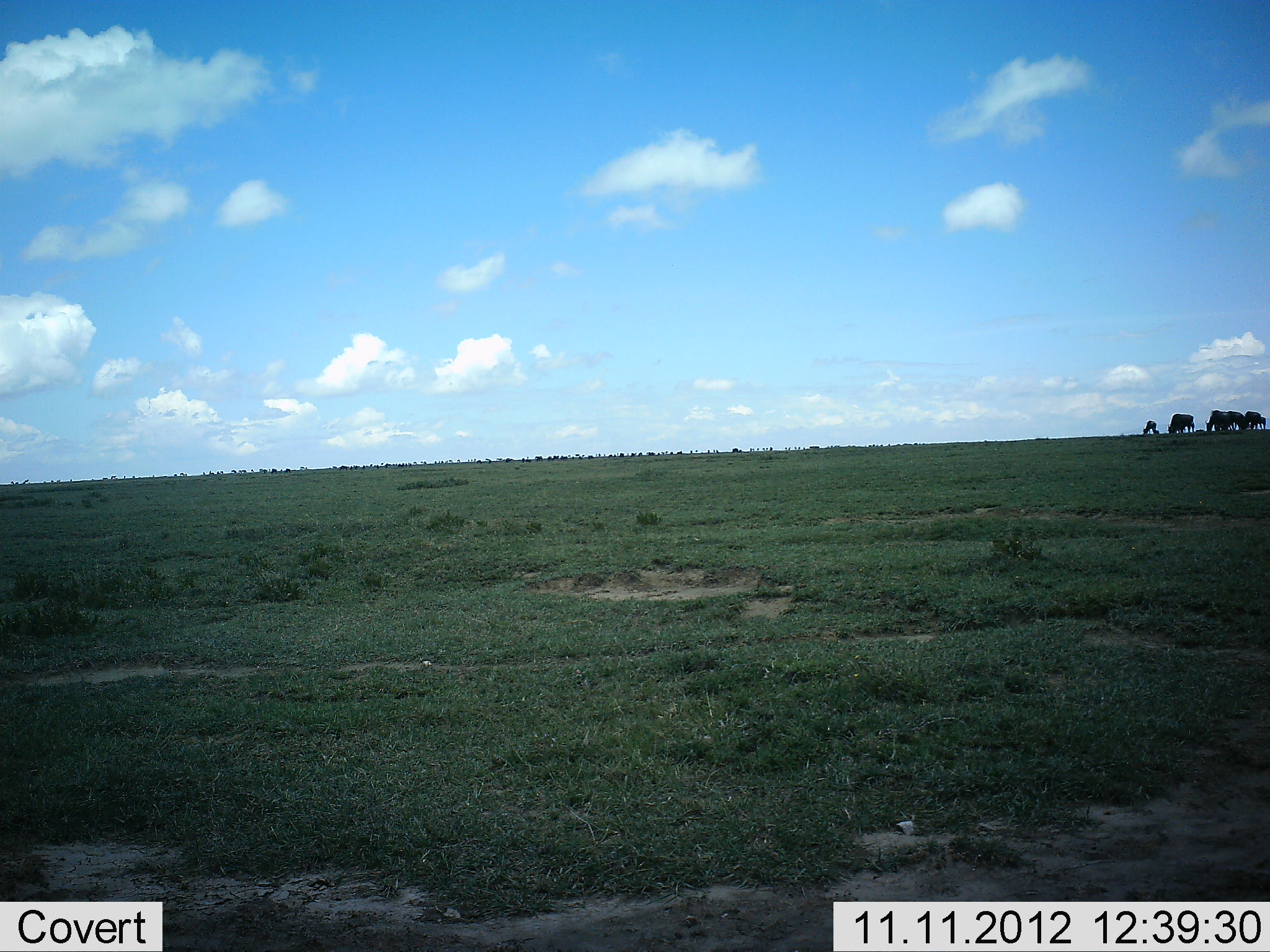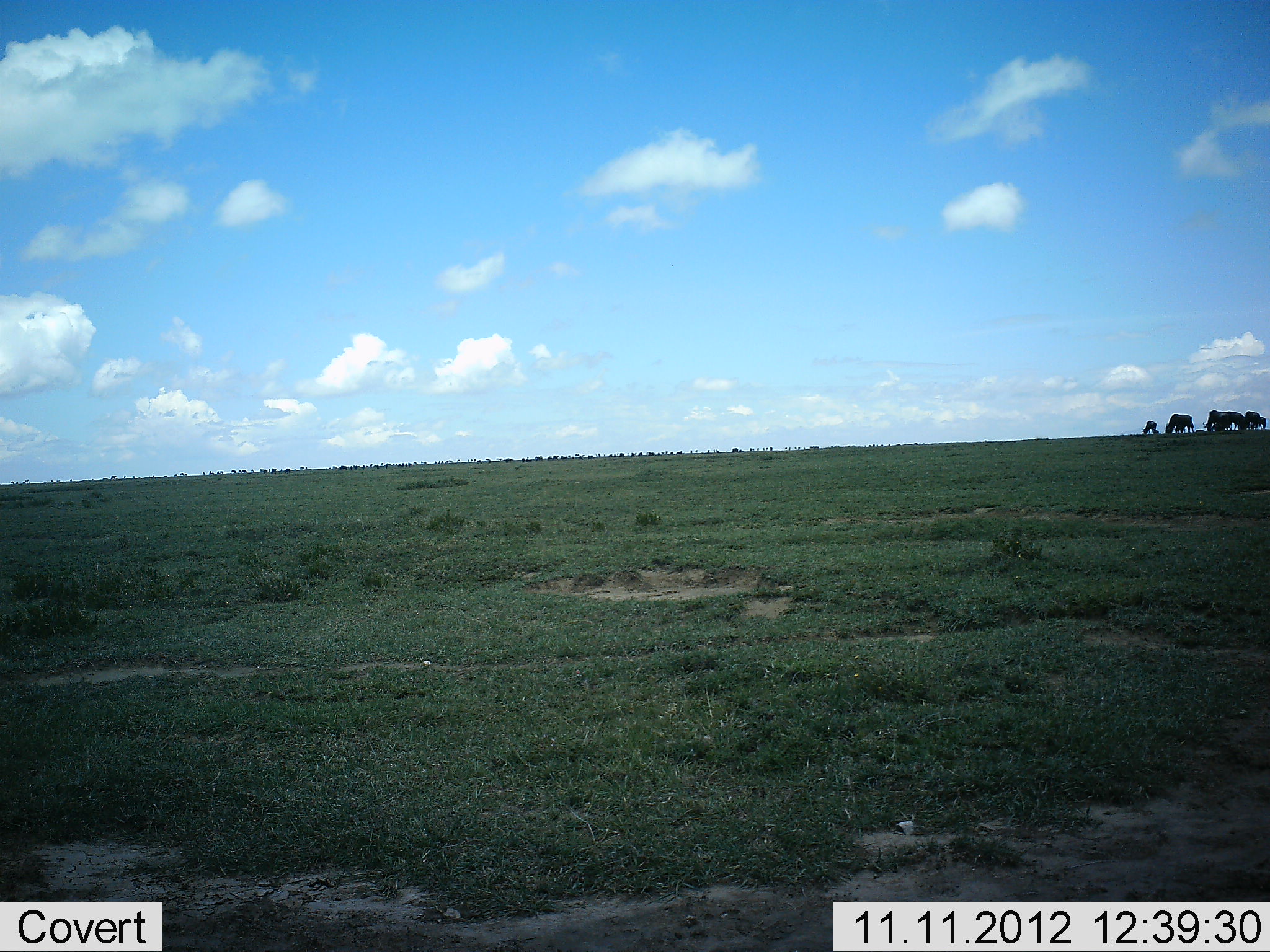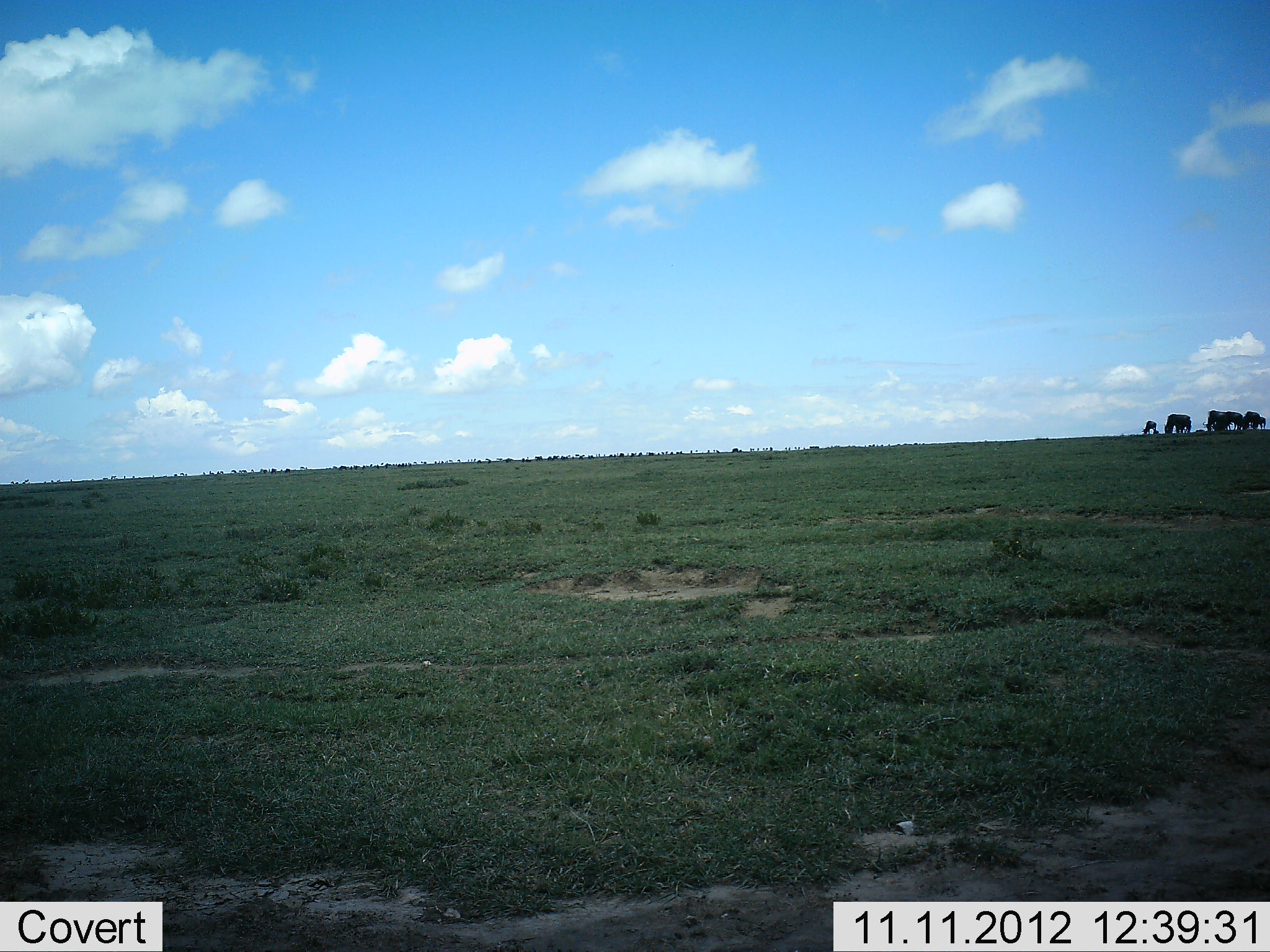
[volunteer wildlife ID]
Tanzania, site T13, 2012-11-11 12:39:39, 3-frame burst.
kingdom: Animalia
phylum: Chordata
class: Mammalia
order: Artiodactyla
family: Bovidae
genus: Connochaetes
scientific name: Connochaetes taurinus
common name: blue wildebeest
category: wildebeest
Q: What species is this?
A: Wildebeest (blue wildebeest) (Connochaetes taurinus).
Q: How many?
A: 6.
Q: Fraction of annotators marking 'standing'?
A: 36%.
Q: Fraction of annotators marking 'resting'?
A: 0%.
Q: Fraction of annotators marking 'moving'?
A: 0%.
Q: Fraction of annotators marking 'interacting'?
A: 0%.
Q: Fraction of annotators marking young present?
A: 0%.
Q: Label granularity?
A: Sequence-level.